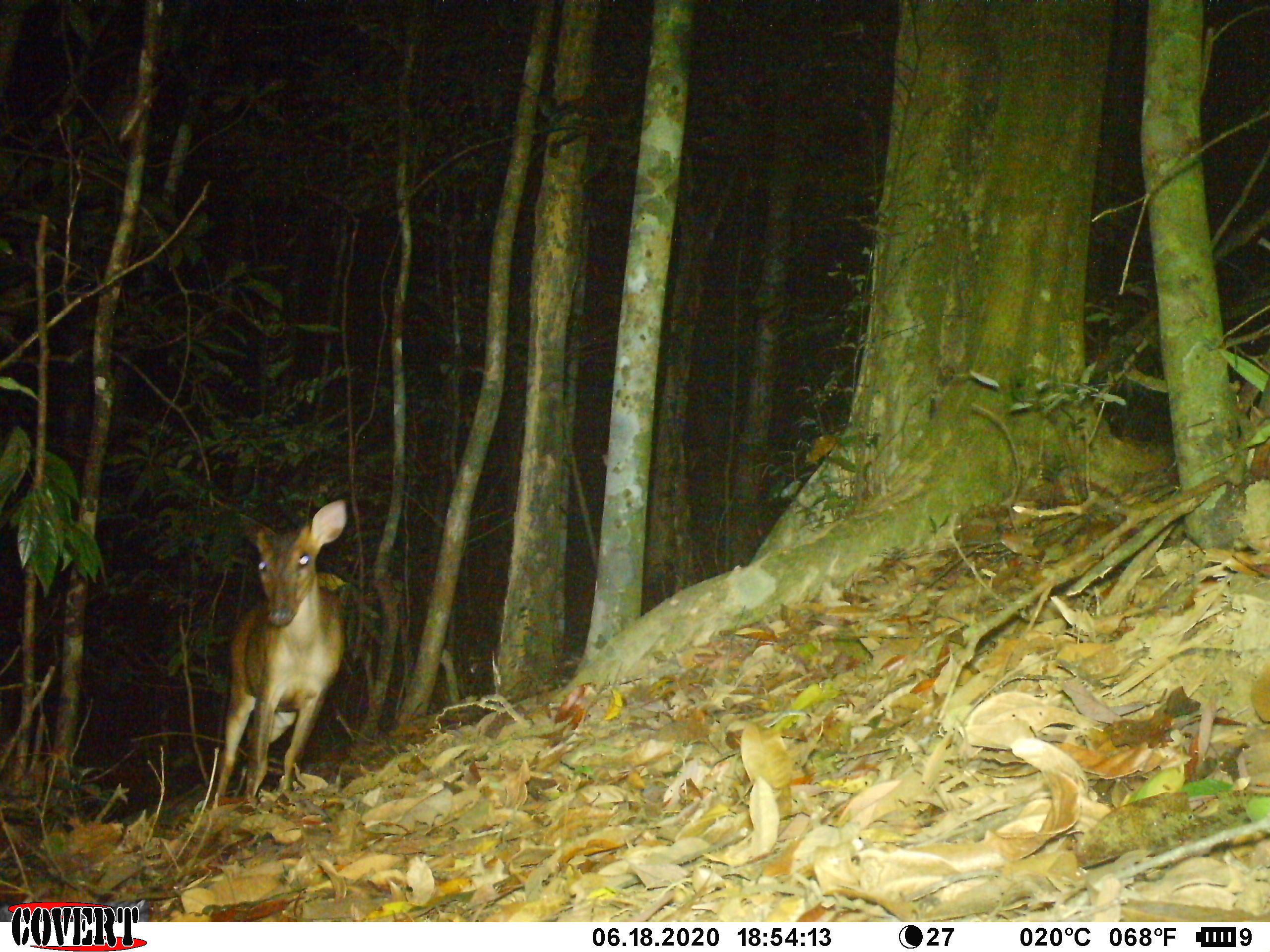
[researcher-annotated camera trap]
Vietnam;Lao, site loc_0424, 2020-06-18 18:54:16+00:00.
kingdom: Animalia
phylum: Chordata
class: Mammalia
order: Artiodactyla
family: Cervidae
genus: Muntiacus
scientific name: Muntiacus vuquangensis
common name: large-antlered muntjac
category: large antlered muntjac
Large antlered muntjac (large-antlered muntjac) (Muntiacus vuquangensis). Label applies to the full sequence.